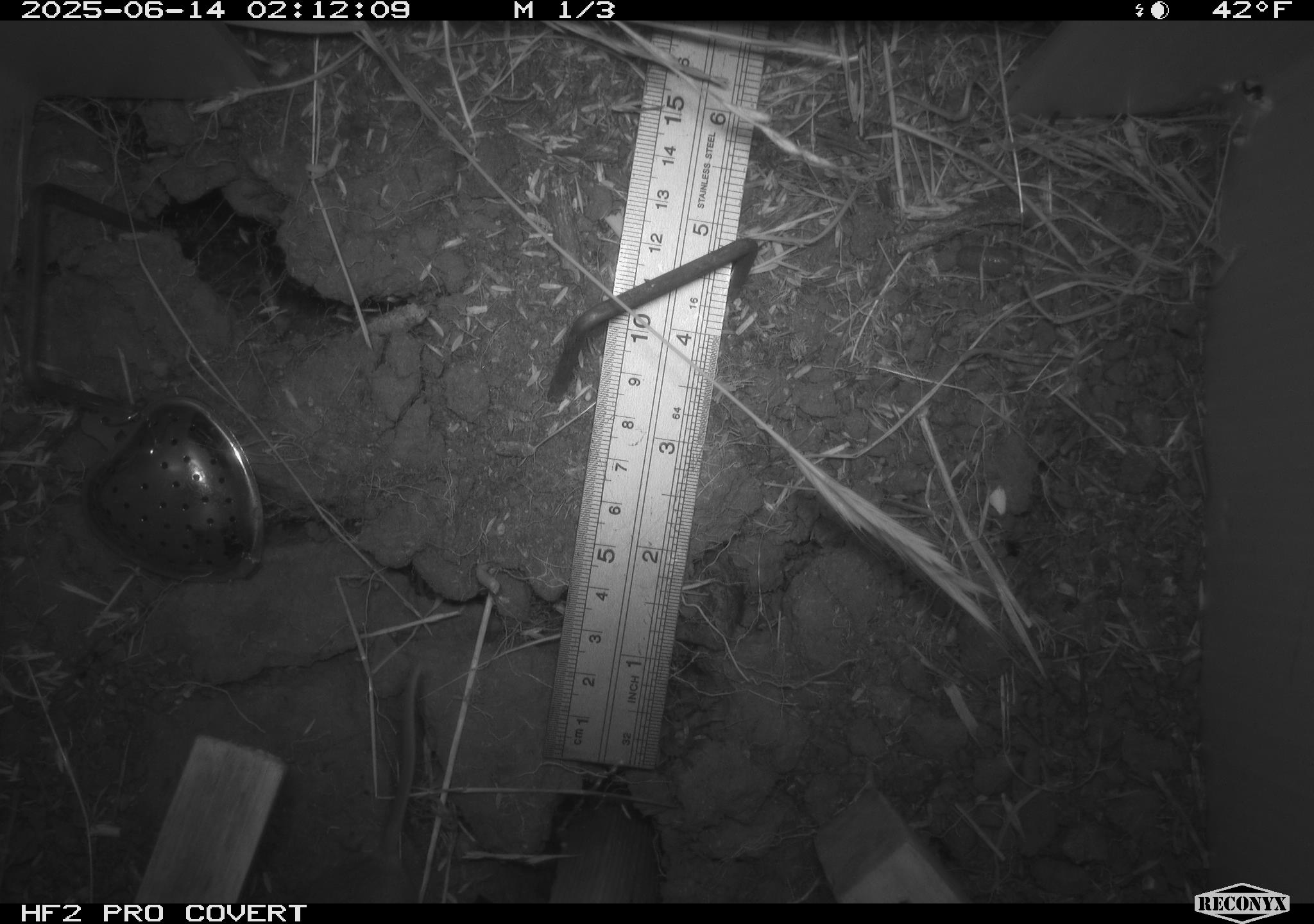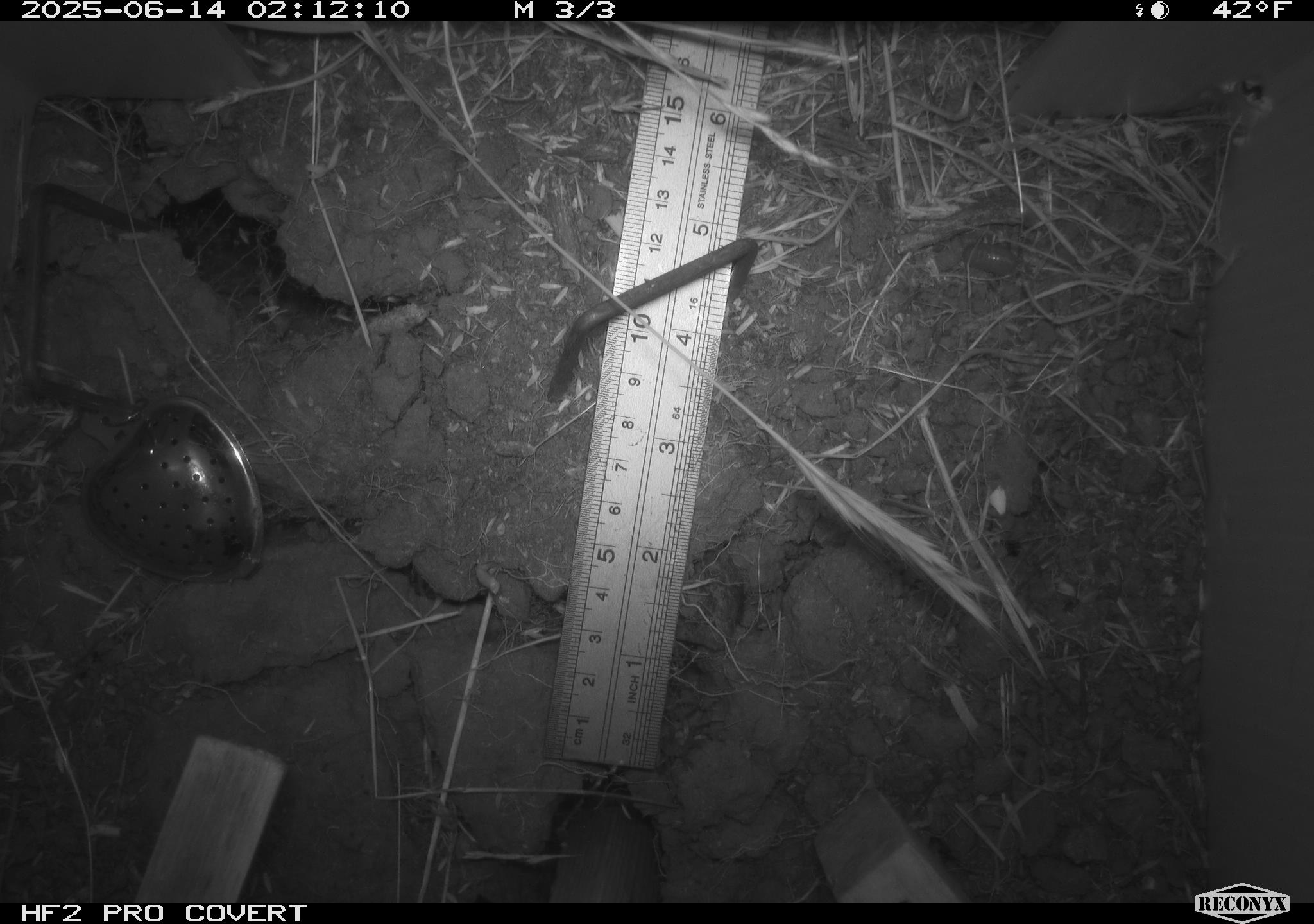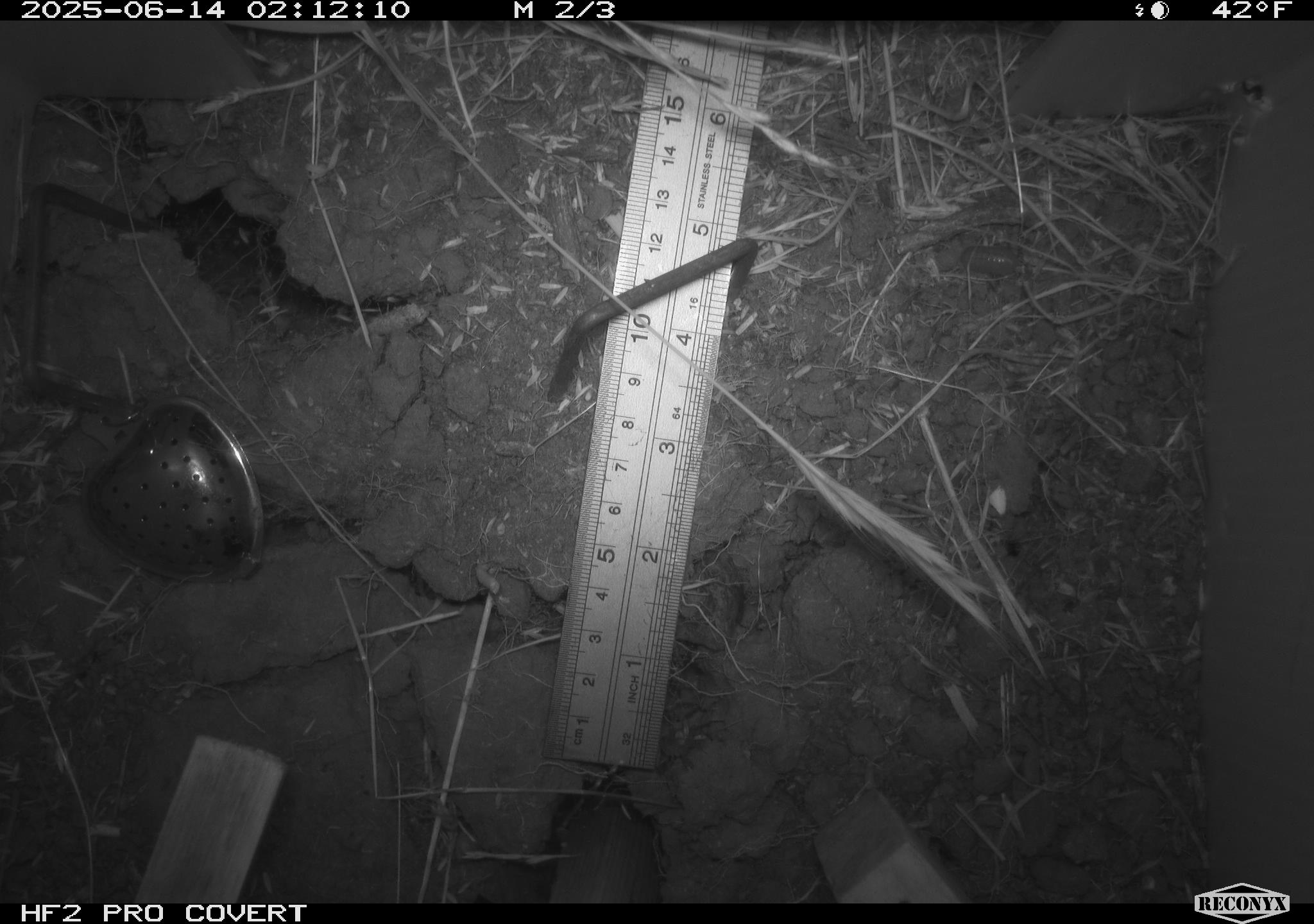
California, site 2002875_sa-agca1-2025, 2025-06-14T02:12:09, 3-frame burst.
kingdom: Animalia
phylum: Chordata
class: Mammalia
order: Rodentia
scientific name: Rodentia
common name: rodent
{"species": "rodent (Rodentia)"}